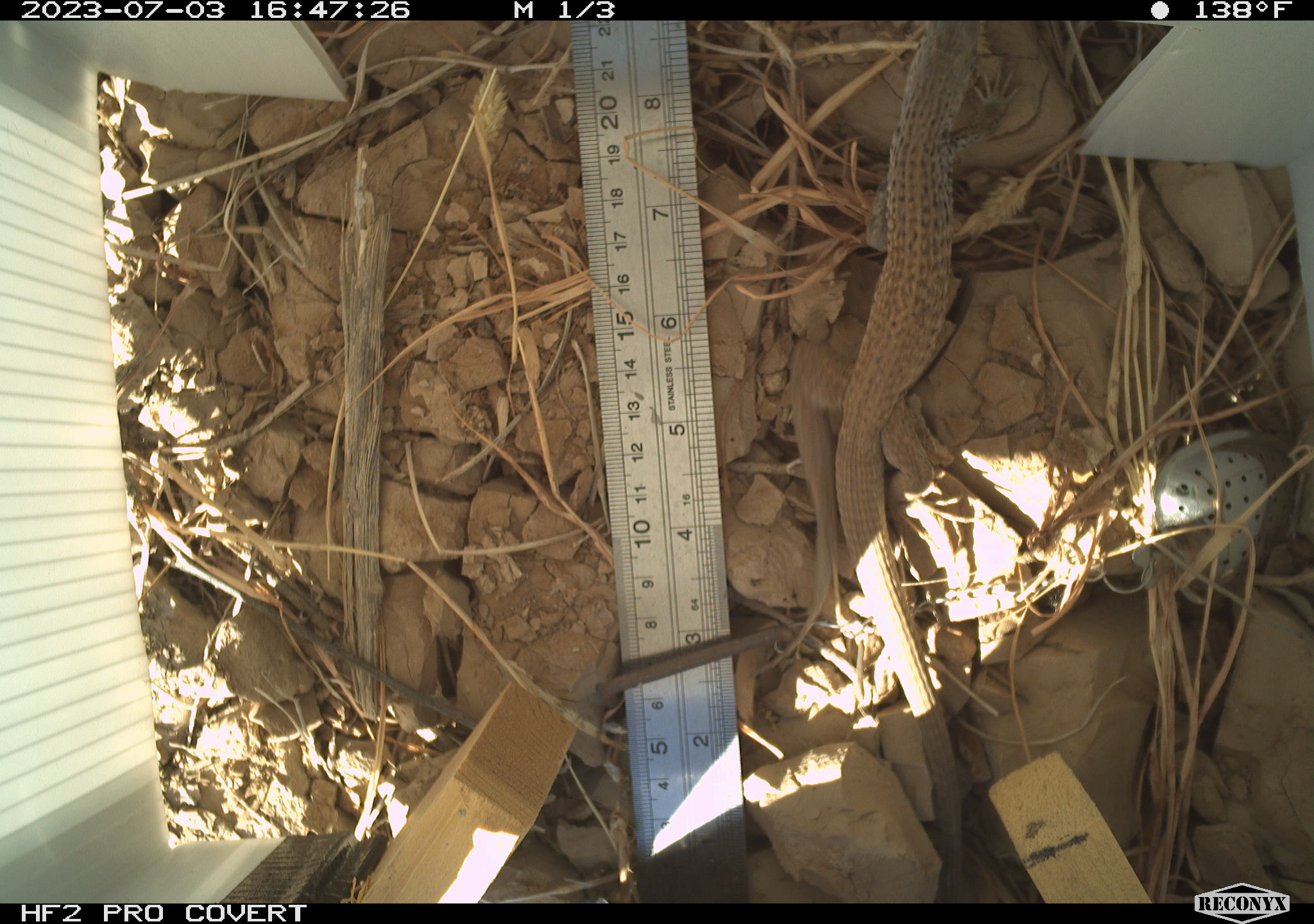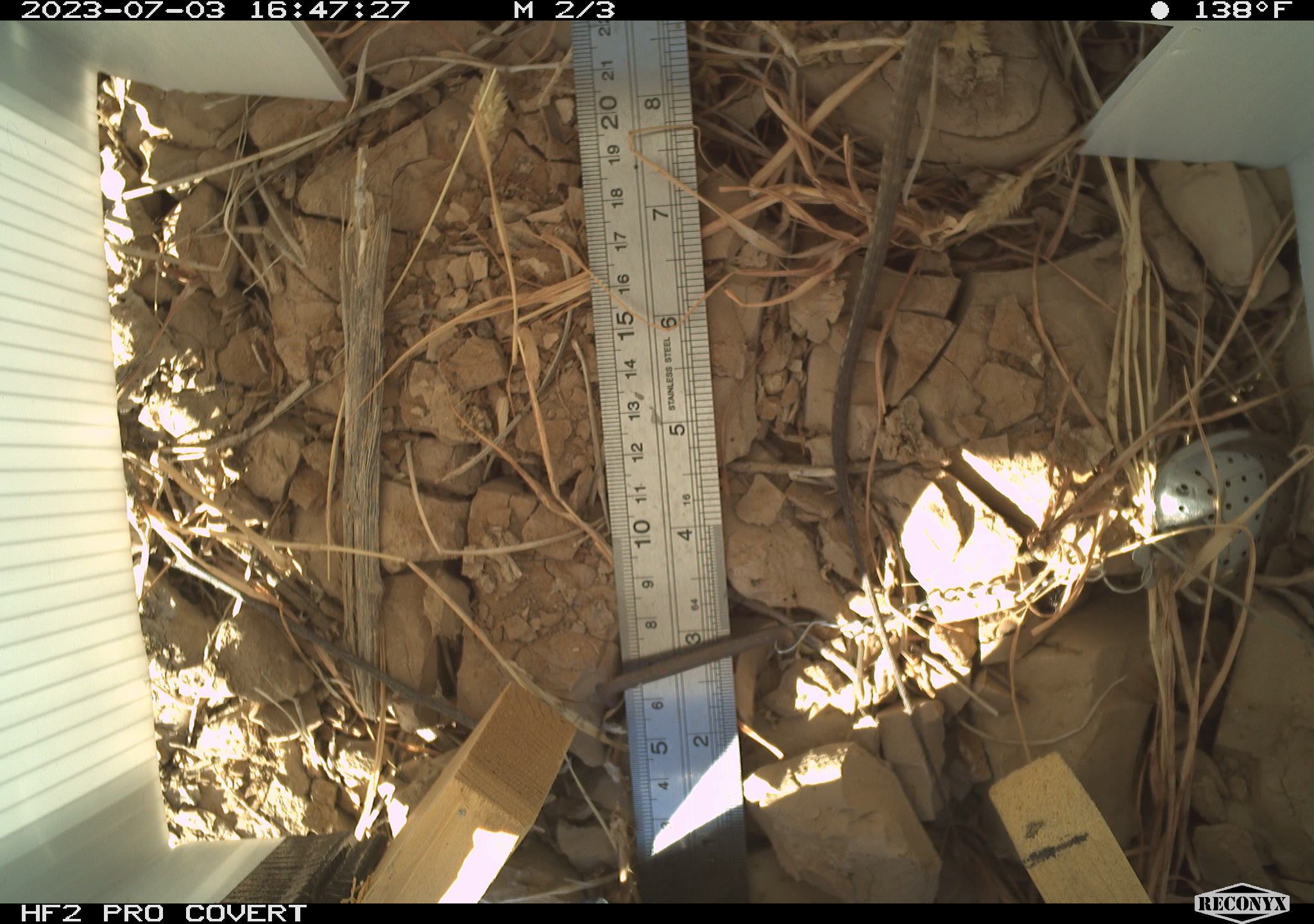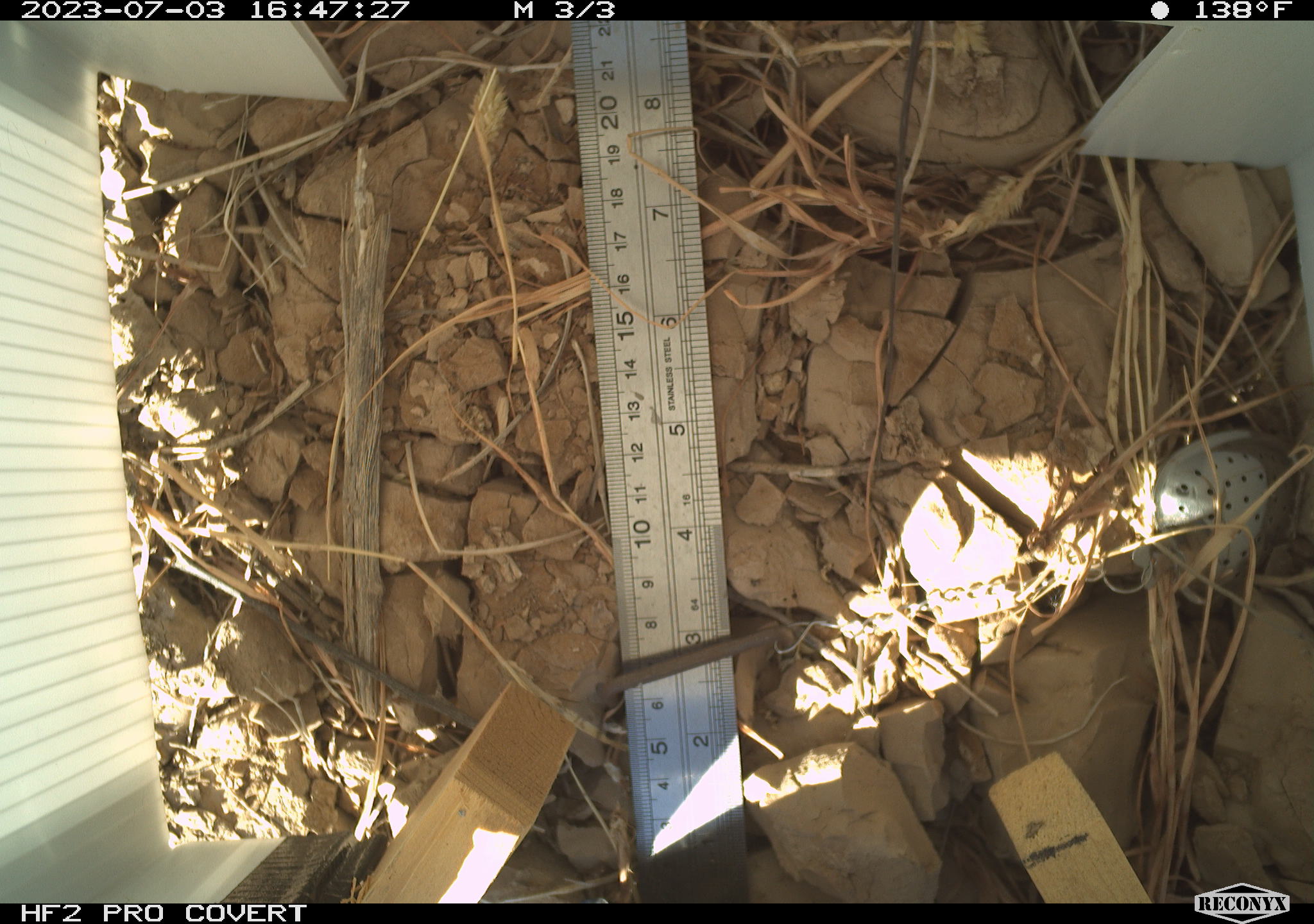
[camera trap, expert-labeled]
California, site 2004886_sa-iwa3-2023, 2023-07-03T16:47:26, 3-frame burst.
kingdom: Animalia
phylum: Chordata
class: Reptilia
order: Squamata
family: Teiidae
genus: Aspidoscelis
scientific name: Aspidoscelis tigris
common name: western whiptail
Western whiptail (Aspidoscelis tigris).